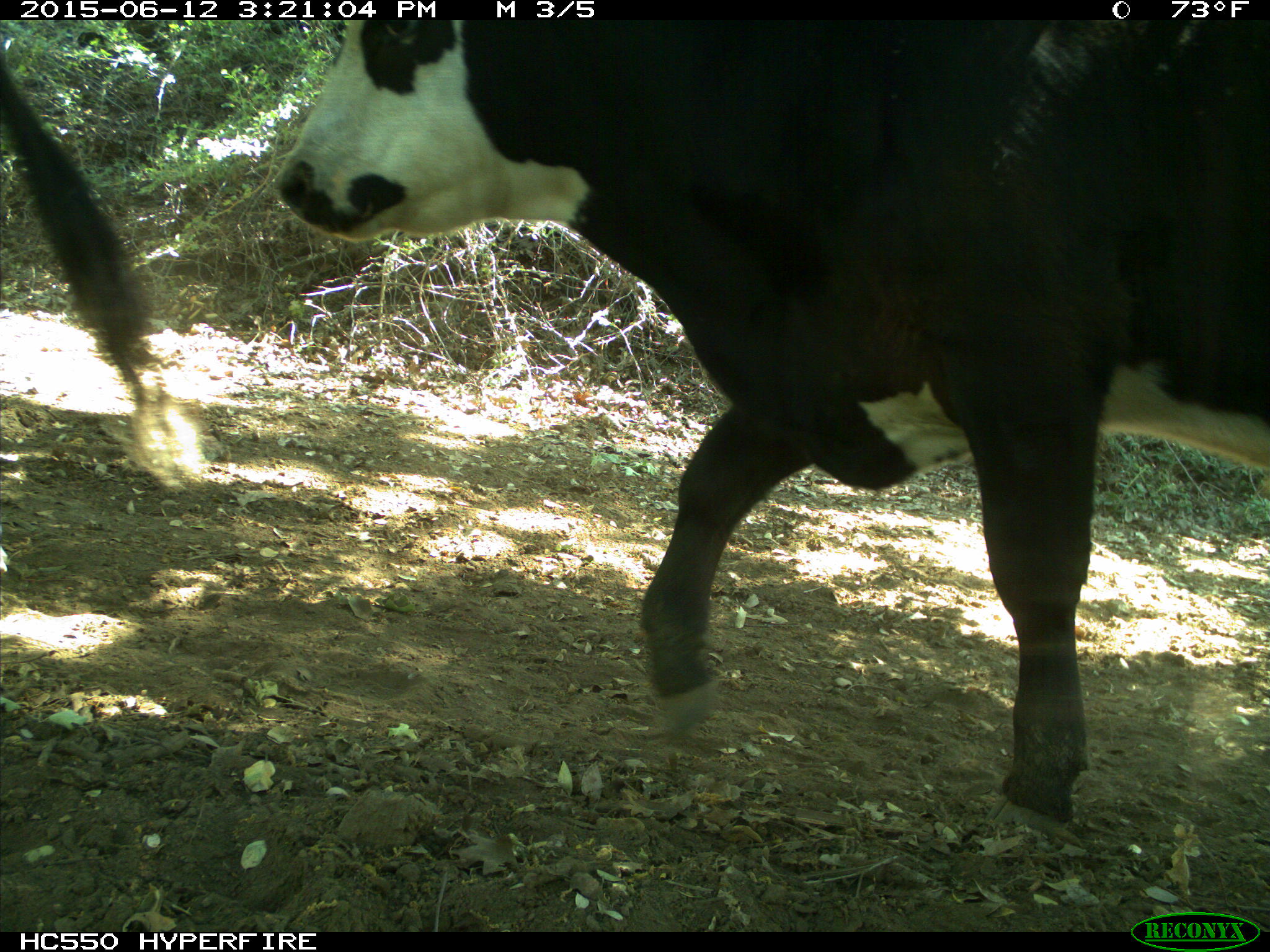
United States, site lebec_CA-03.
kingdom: Animalia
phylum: Chordata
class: Mammalia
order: Artiodactyla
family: Bovidae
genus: Bos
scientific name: Bos taurus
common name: domestic cow